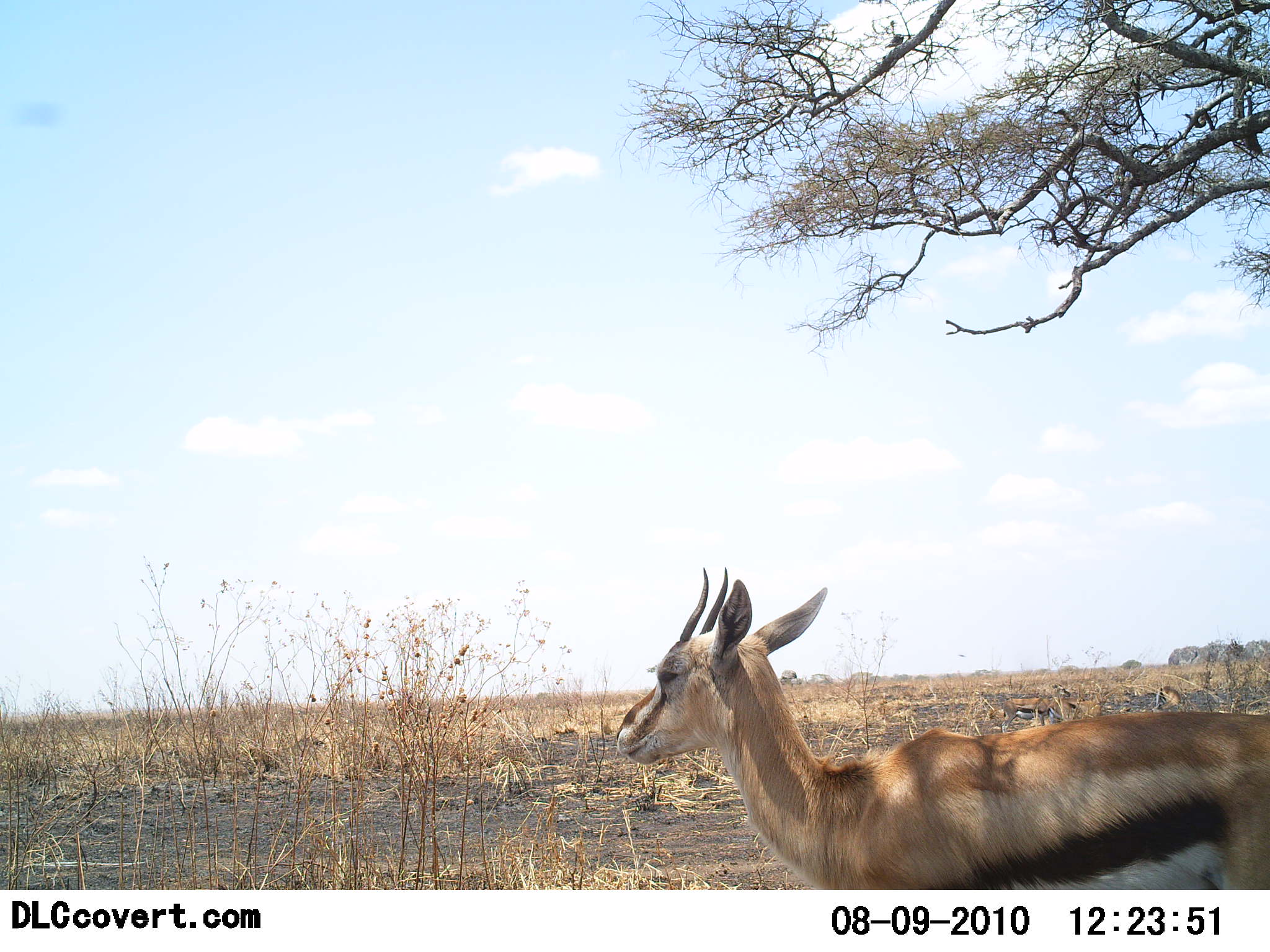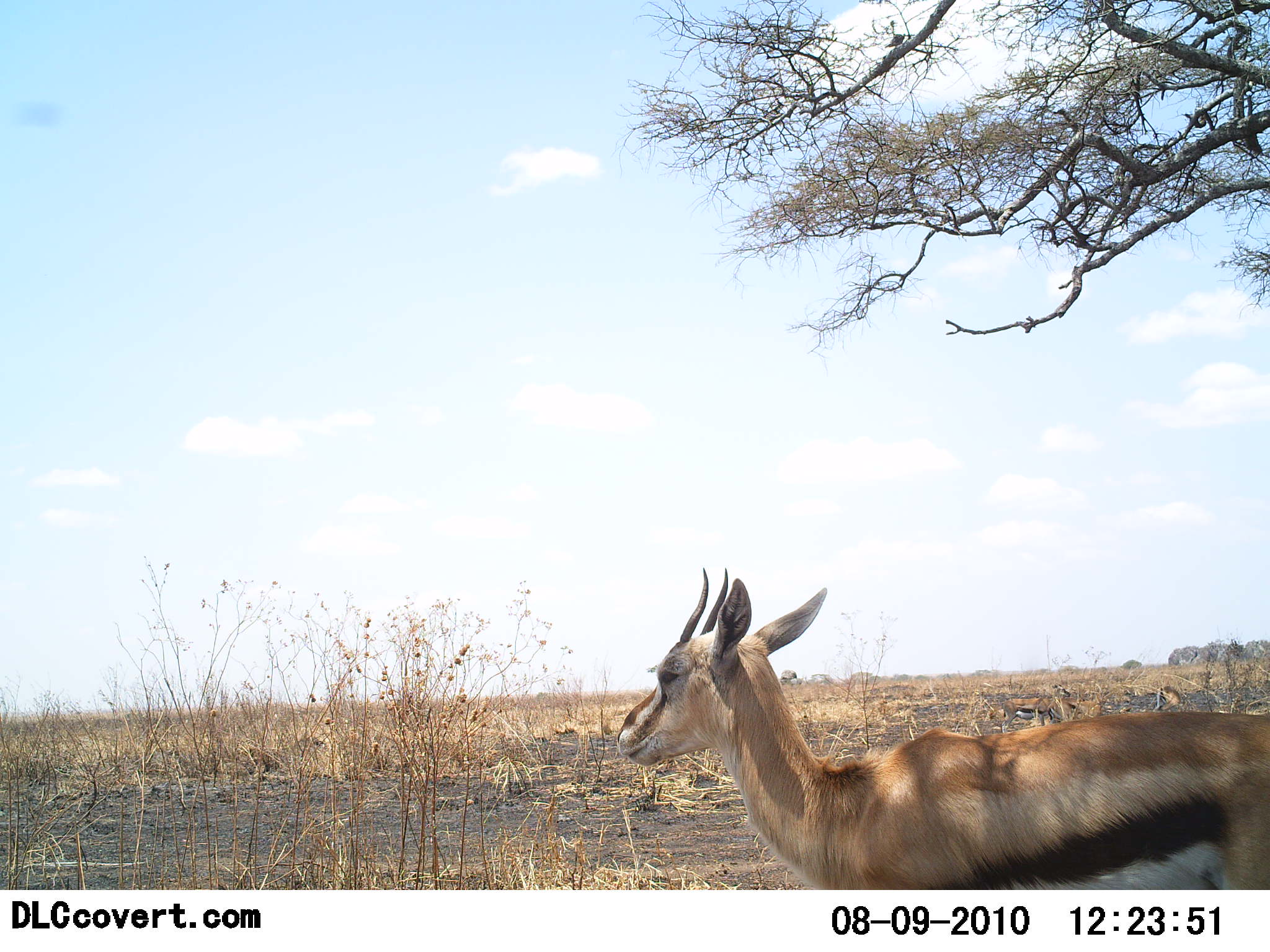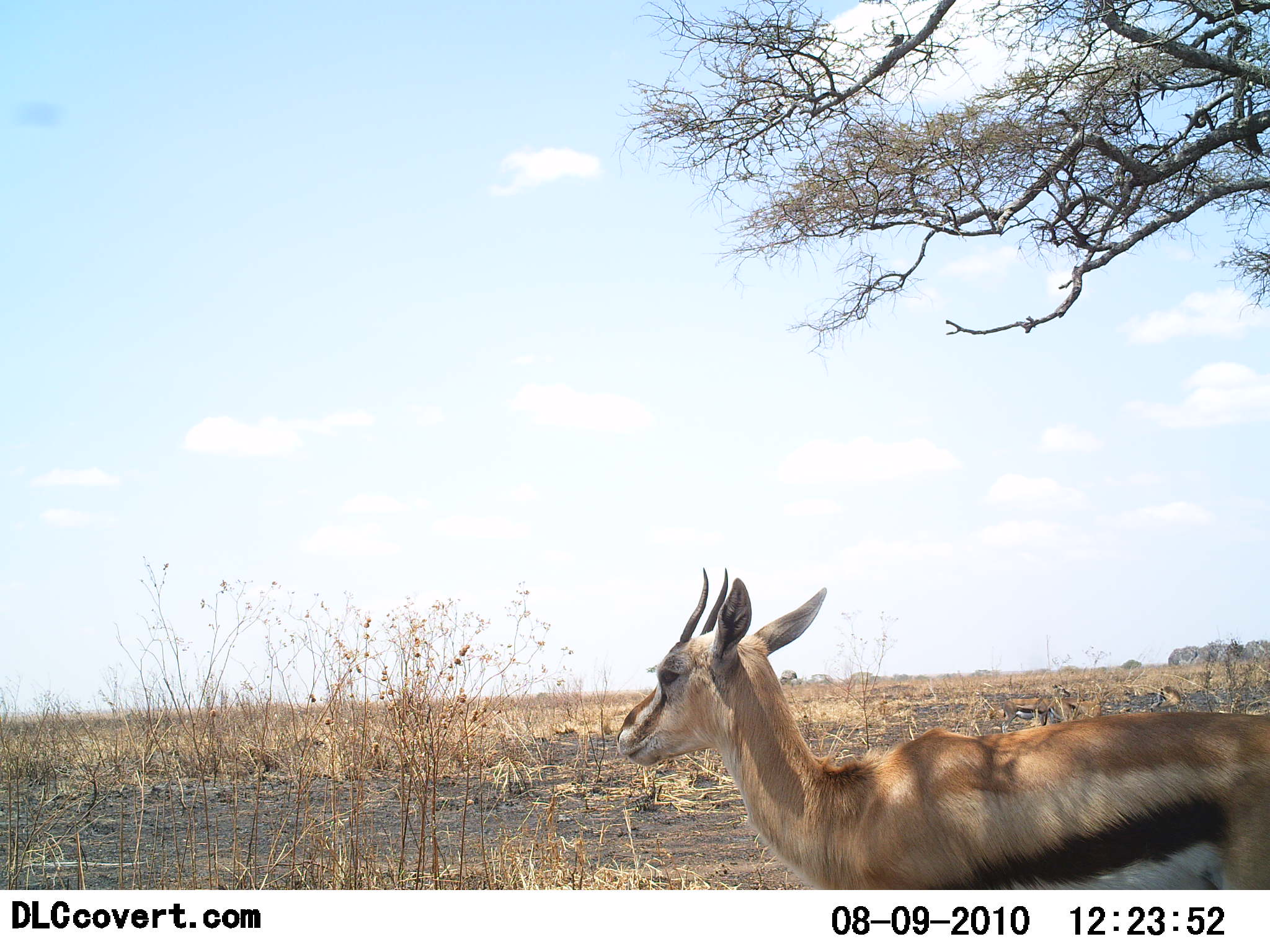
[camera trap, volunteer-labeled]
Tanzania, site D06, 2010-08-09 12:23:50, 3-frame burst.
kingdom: Animalia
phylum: Chordata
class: Mammalia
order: Artiodactyla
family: Bovidae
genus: Eudorcas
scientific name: Eudorcas thomsonii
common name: thomson's gazelle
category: gazellethomsons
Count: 1.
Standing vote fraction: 100%.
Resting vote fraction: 0%.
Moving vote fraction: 0%.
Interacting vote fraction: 0%.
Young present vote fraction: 0%.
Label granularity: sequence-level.